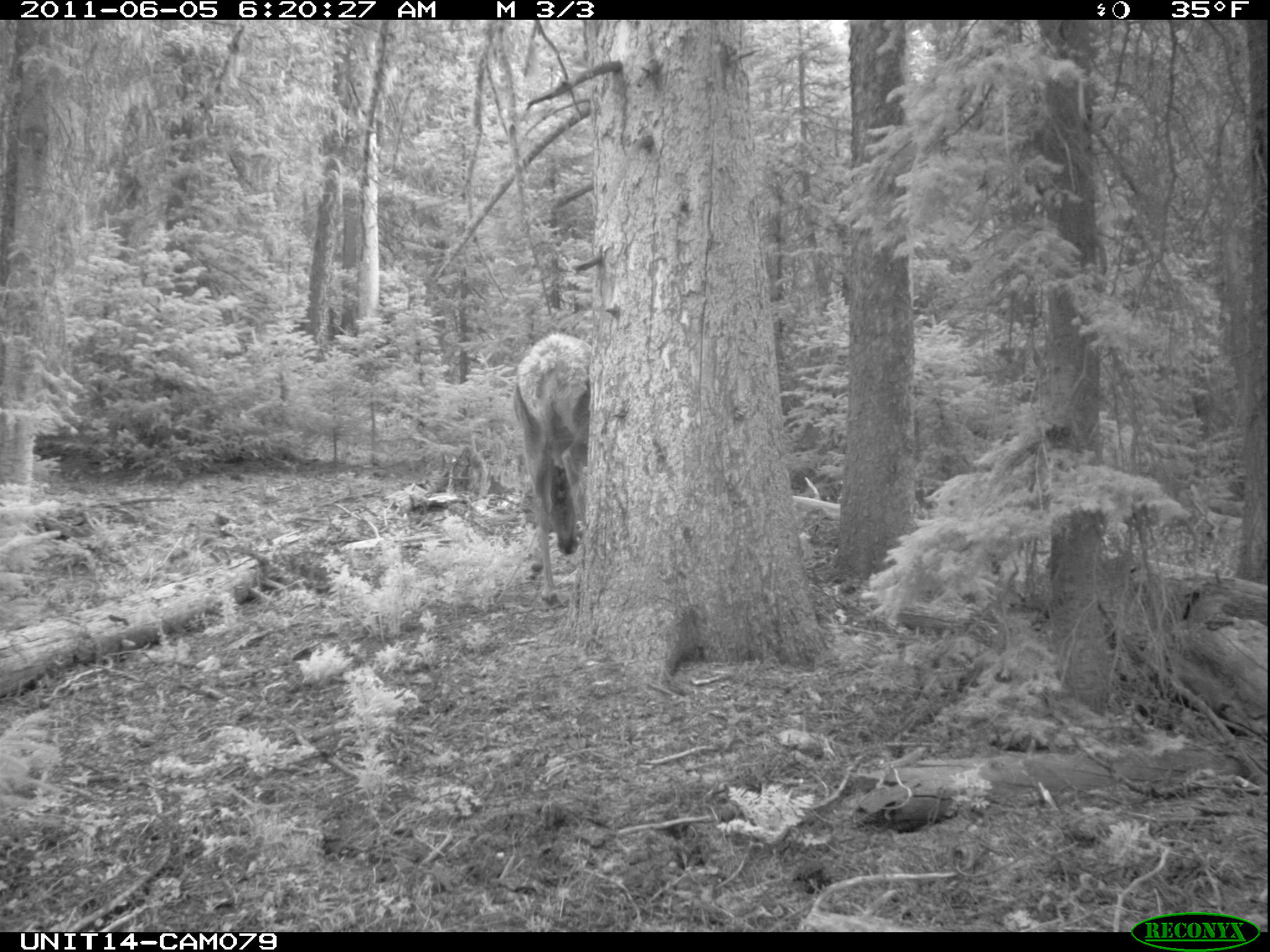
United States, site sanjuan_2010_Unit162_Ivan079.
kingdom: Animalia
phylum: Chordata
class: Mammalia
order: Artiodactyla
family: Cervidae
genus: Cervus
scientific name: Cervus elaphus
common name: red deer